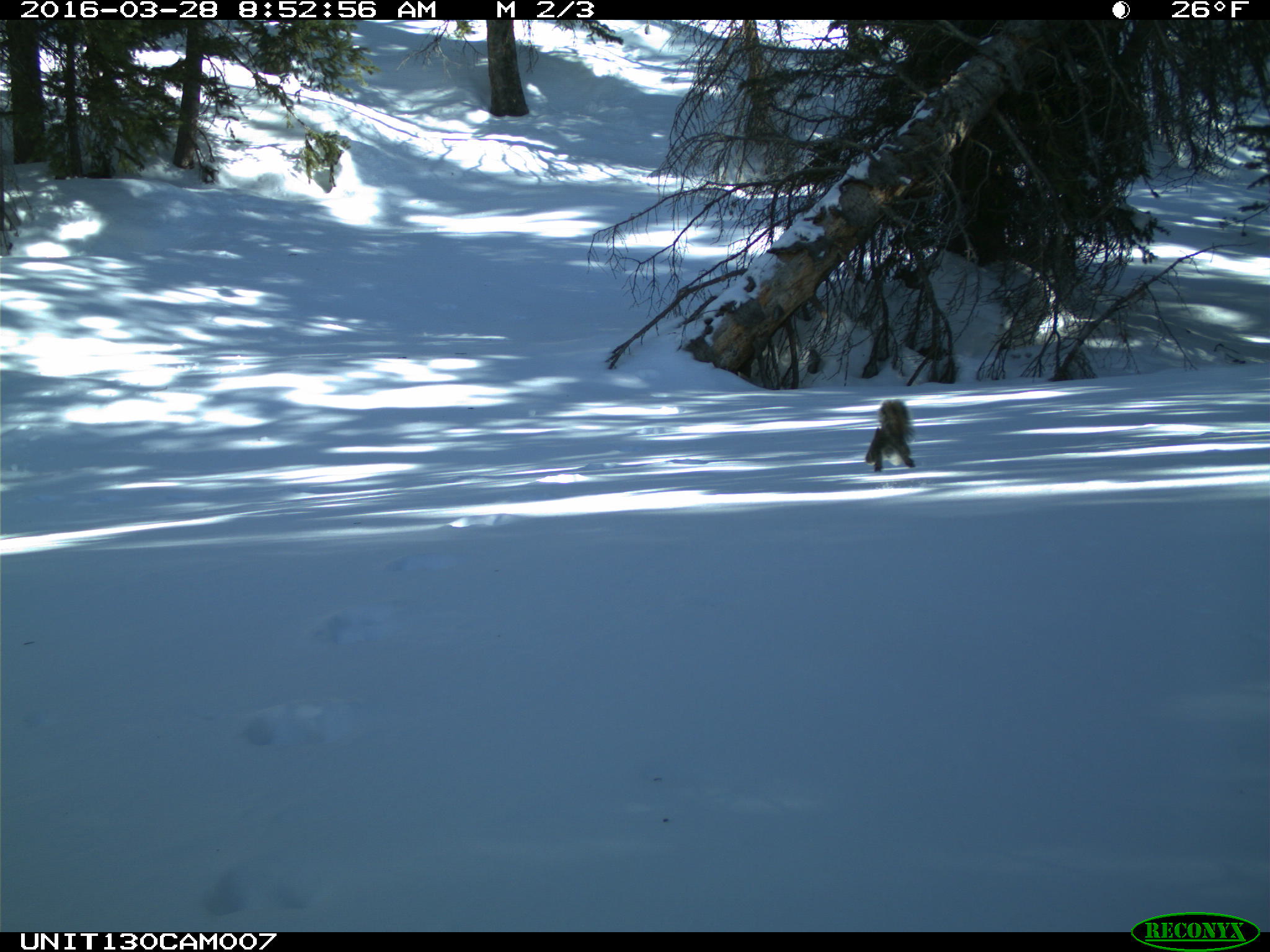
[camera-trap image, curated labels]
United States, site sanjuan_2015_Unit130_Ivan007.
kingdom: Animalia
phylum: Chordata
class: Mammalia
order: Rodentia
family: Sciuridae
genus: Tamiasciurus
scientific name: Tamiasciurus hudsonicus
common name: american red squirrel